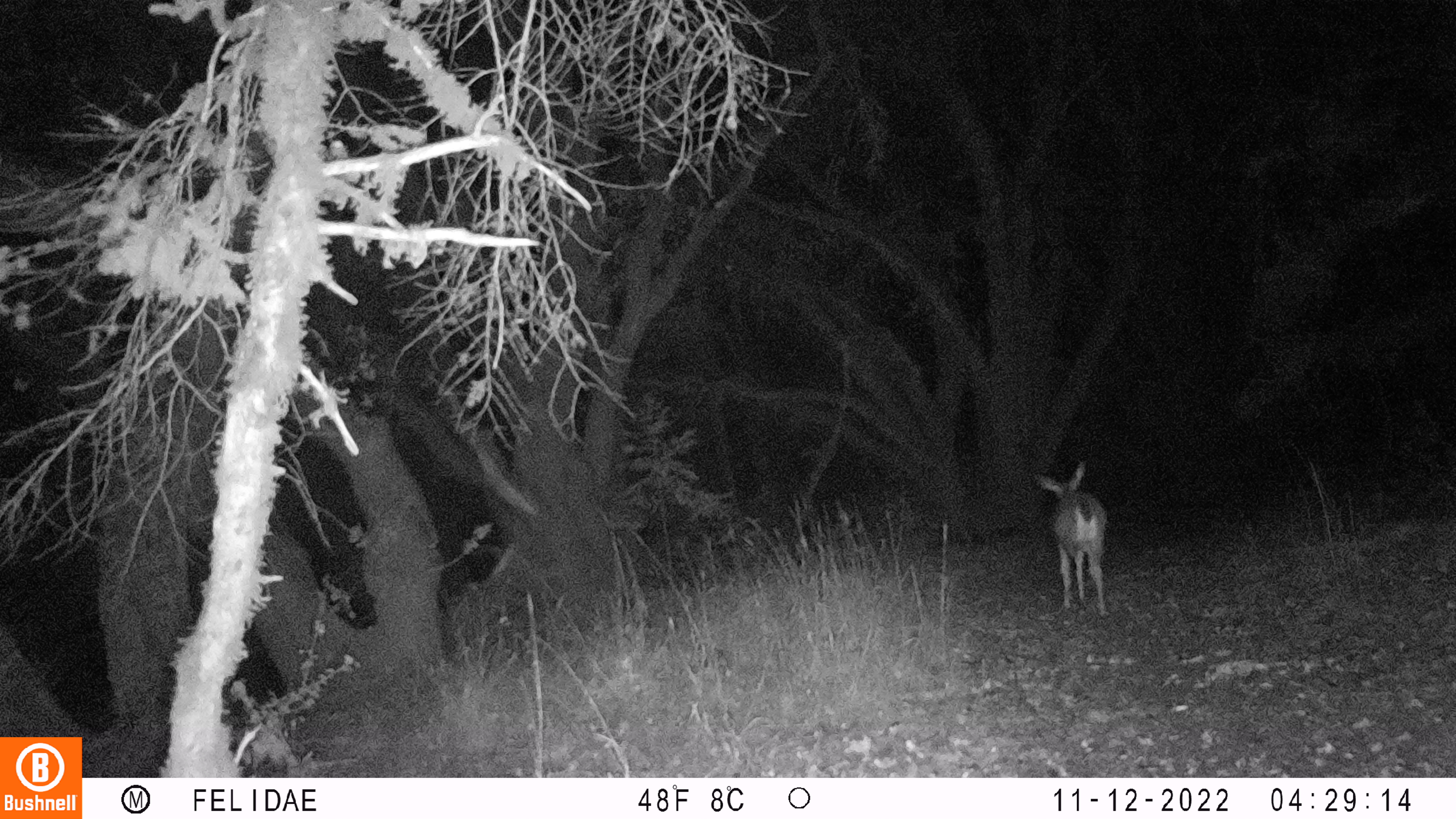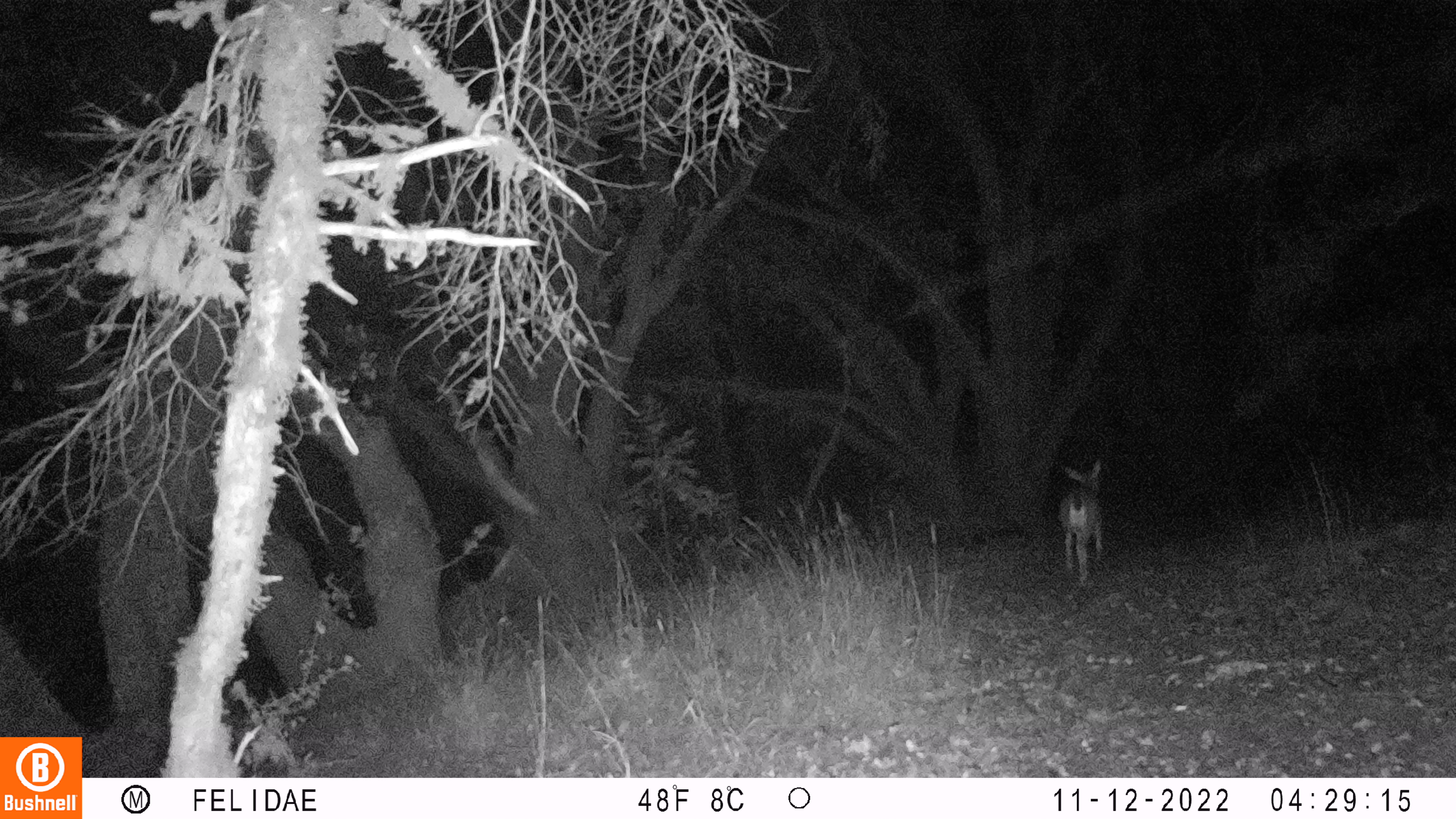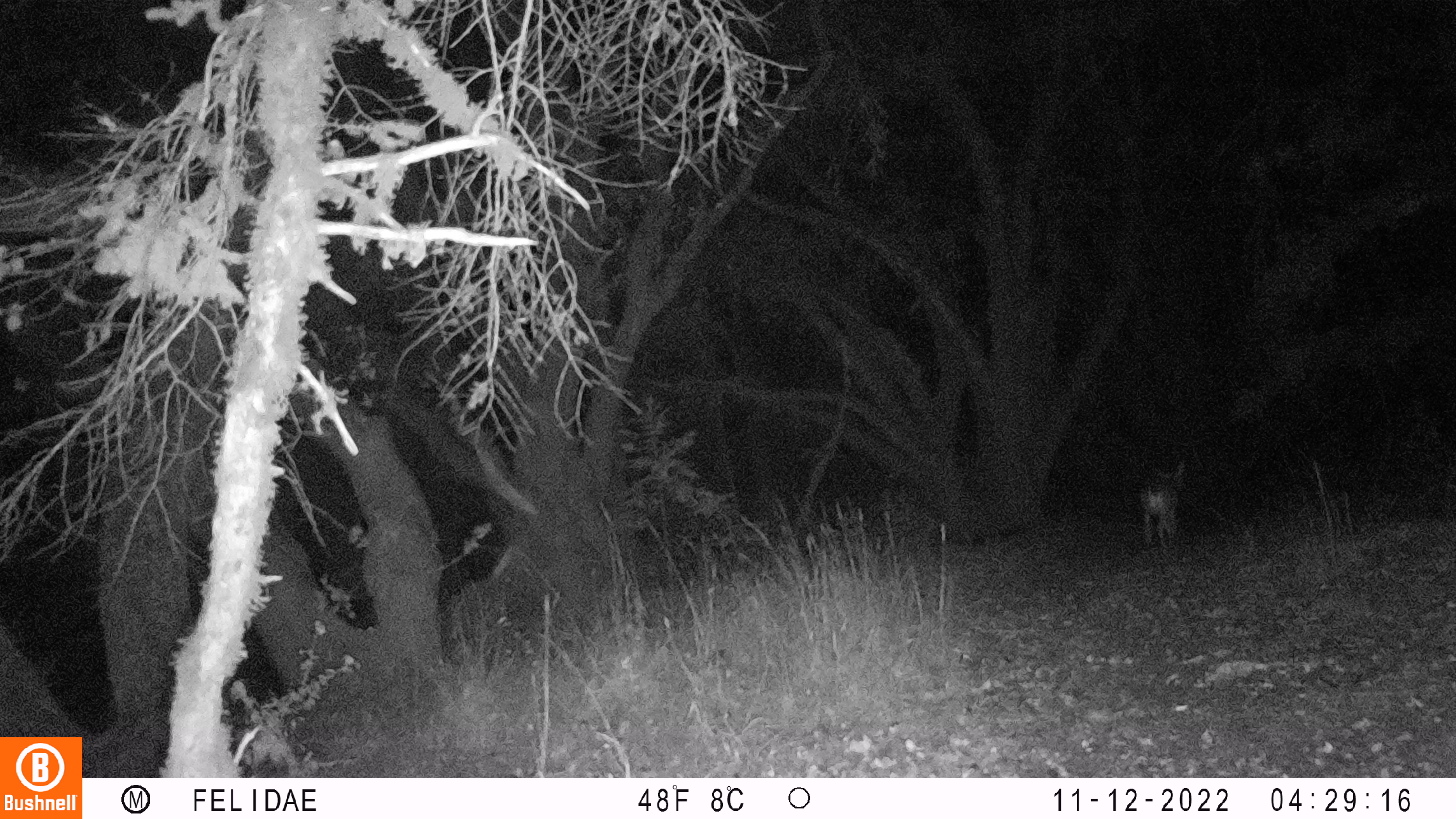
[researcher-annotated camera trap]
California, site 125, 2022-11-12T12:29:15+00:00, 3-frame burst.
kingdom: Animalia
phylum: Chordata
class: Mammalia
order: Artiodactyla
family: Cervidae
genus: Odocoileus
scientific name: Odocoileus hemionus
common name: mule deer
Mule deer (Odocoileus hemionus).